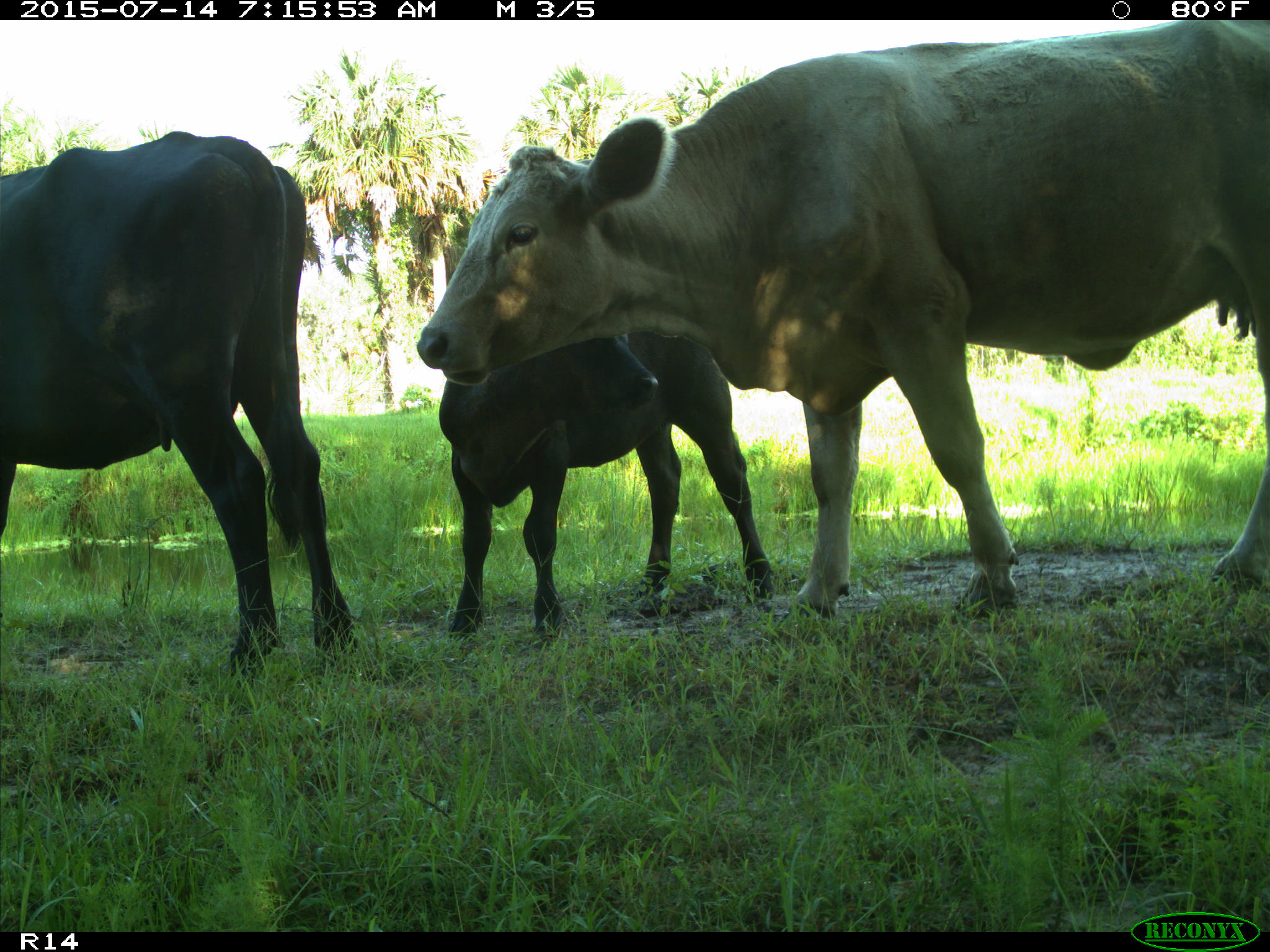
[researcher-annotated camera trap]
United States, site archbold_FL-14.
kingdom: Animalia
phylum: Chordata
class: Mammalia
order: Artiodactyla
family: Bovidae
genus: Bos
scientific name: Bos taurus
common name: domestic cow